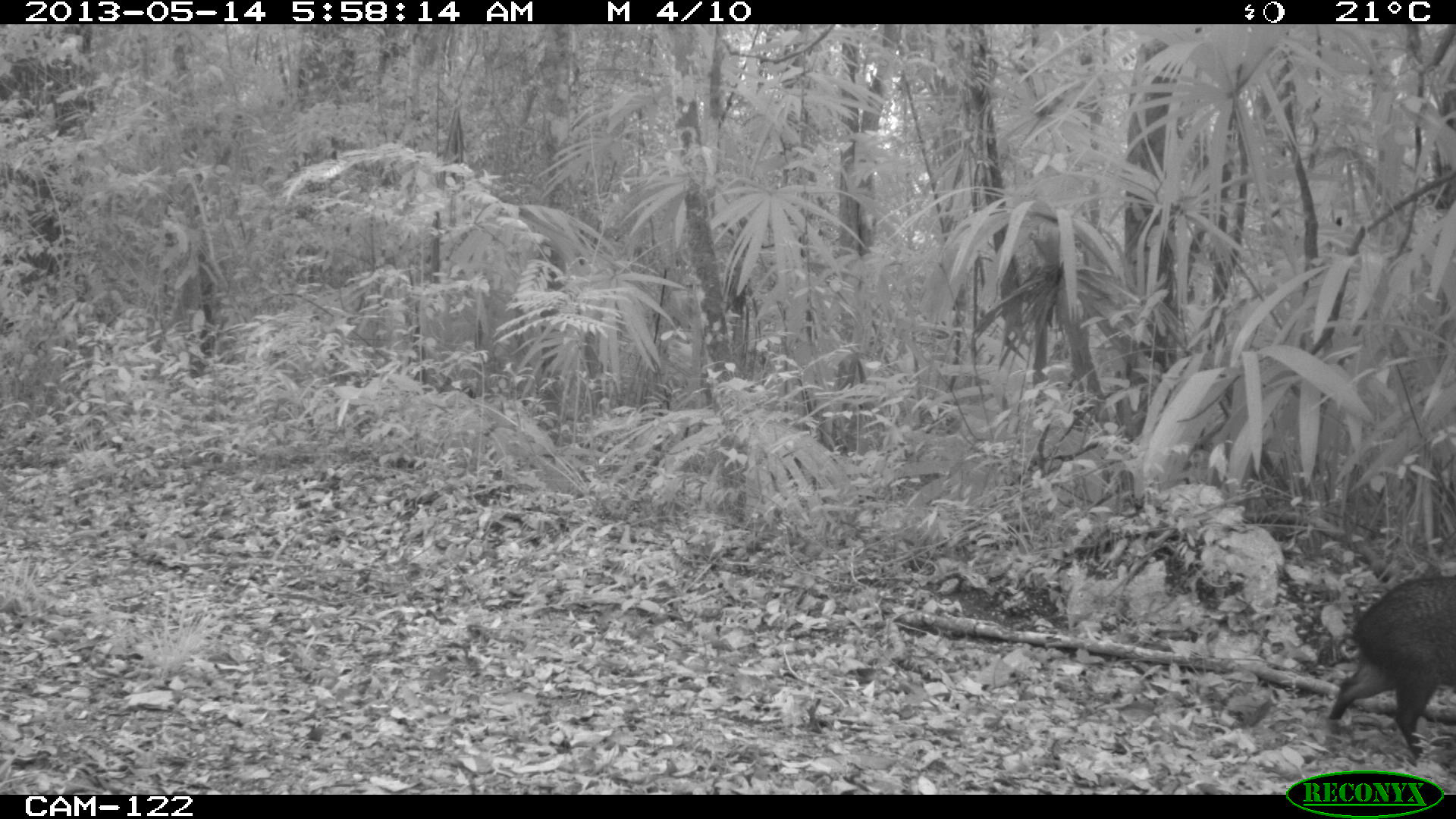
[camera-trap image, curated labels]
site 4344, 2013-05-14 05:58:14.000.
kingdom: Animalia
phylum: Chordata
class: Mammalia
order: Artiodactyla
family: Tayassuidae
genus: Pecari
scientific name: Pecari tajacu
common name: collared peccary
Pecari tajacu (collared peccary), count 1.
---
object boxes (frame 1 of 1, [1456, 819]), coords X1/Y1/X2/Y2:
pecari tajacu: 1326/571/1455/761